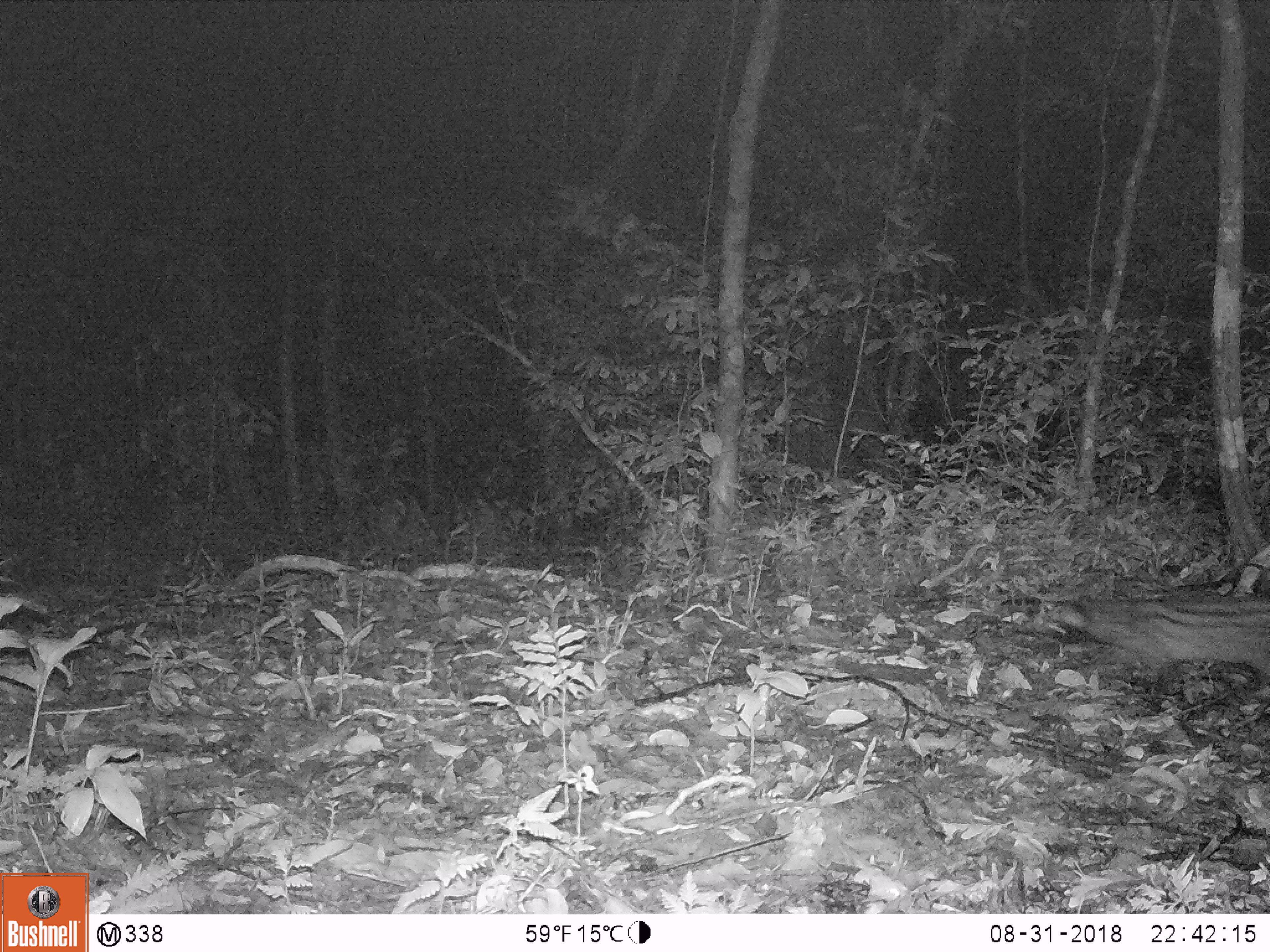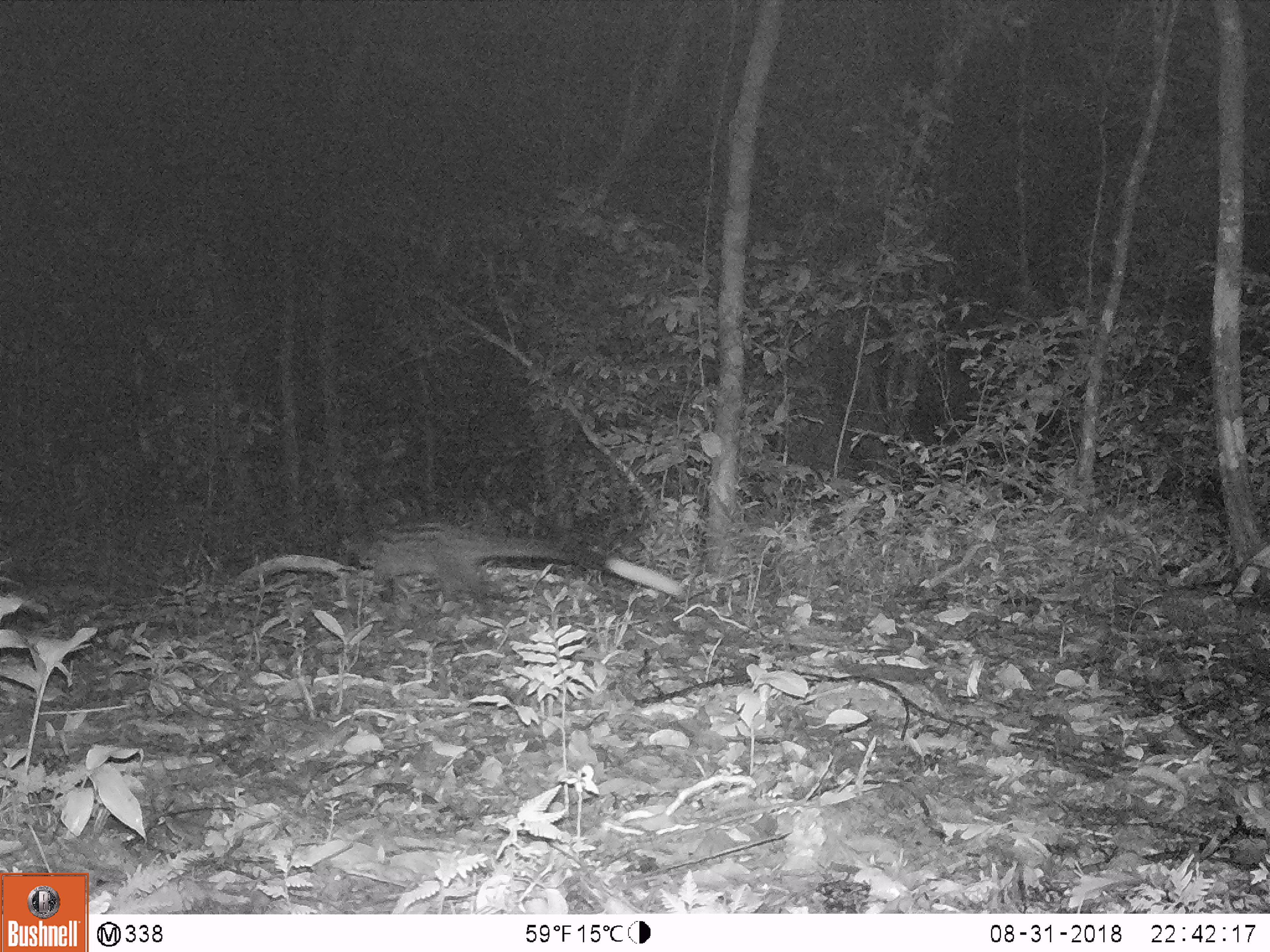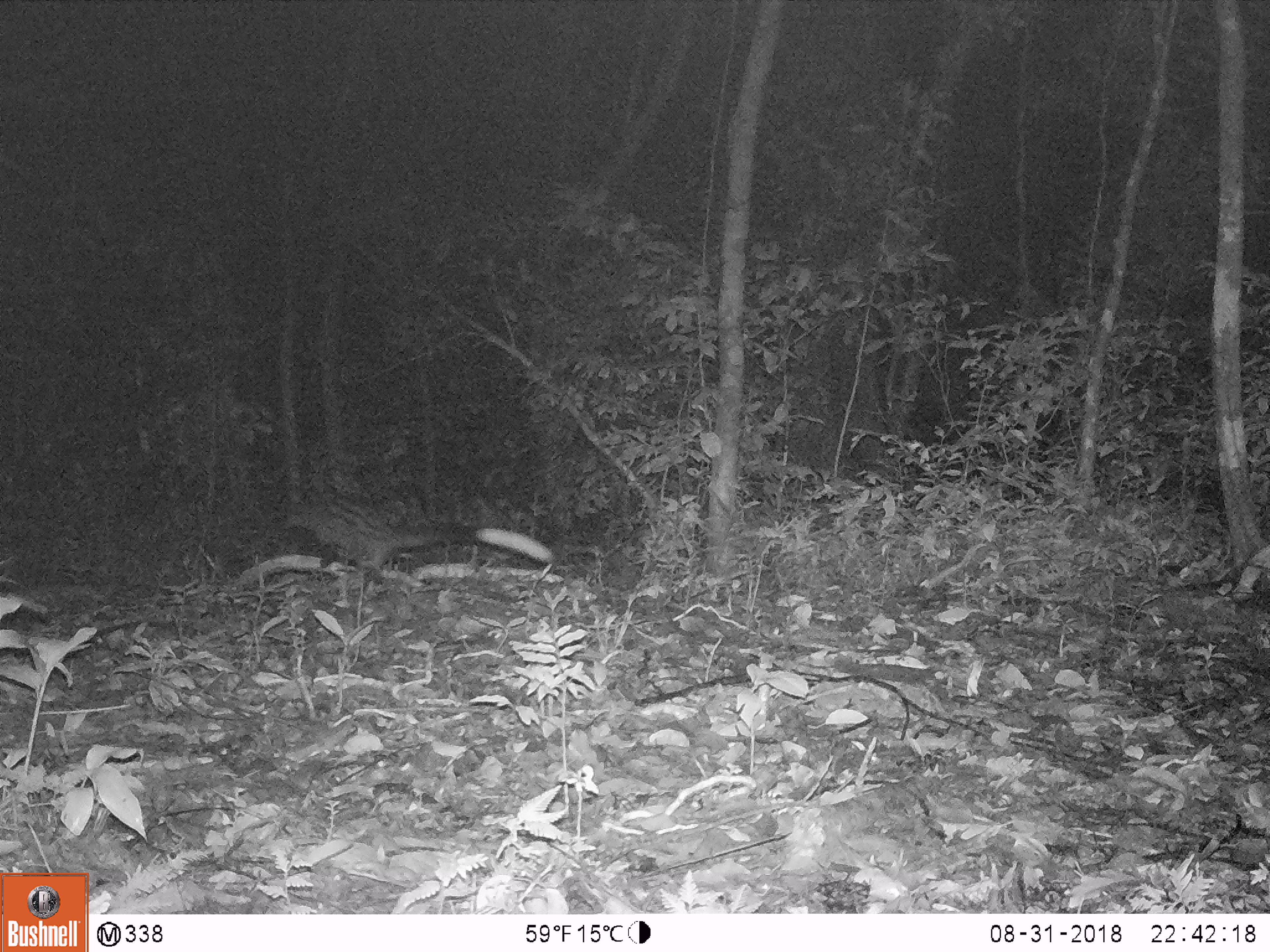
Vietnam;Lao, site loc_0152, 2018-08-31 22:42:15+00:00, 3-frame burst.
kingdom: Animalia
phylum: Chordata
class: Mammalia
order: Carnivora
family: Viverridae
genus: Paradoxurus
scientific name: Paradoxurus hermaphroditus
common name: common palm civet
Common palm civet (Paradoxurus hermaphroditus). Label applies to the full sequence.